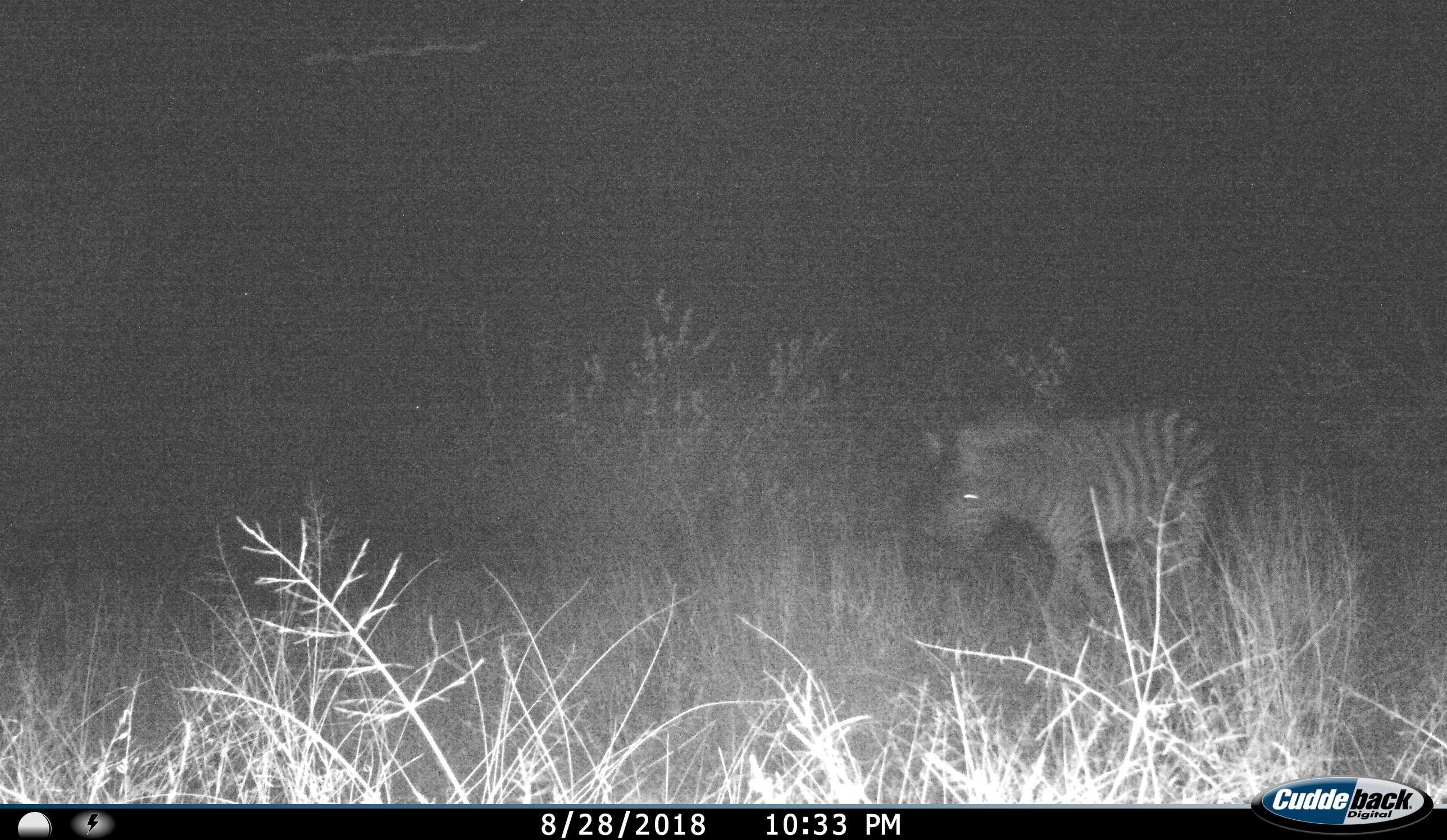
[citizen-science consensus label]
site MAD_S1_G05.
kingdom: Animalia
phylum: Chordata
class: Mammalia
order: Perissodactyla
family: Equidae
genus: Equus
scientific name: Equus quagga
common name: plains zebra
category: zebraplains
Zebraplains (plains zebra) (Equus quagga), count 1. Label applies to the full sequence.